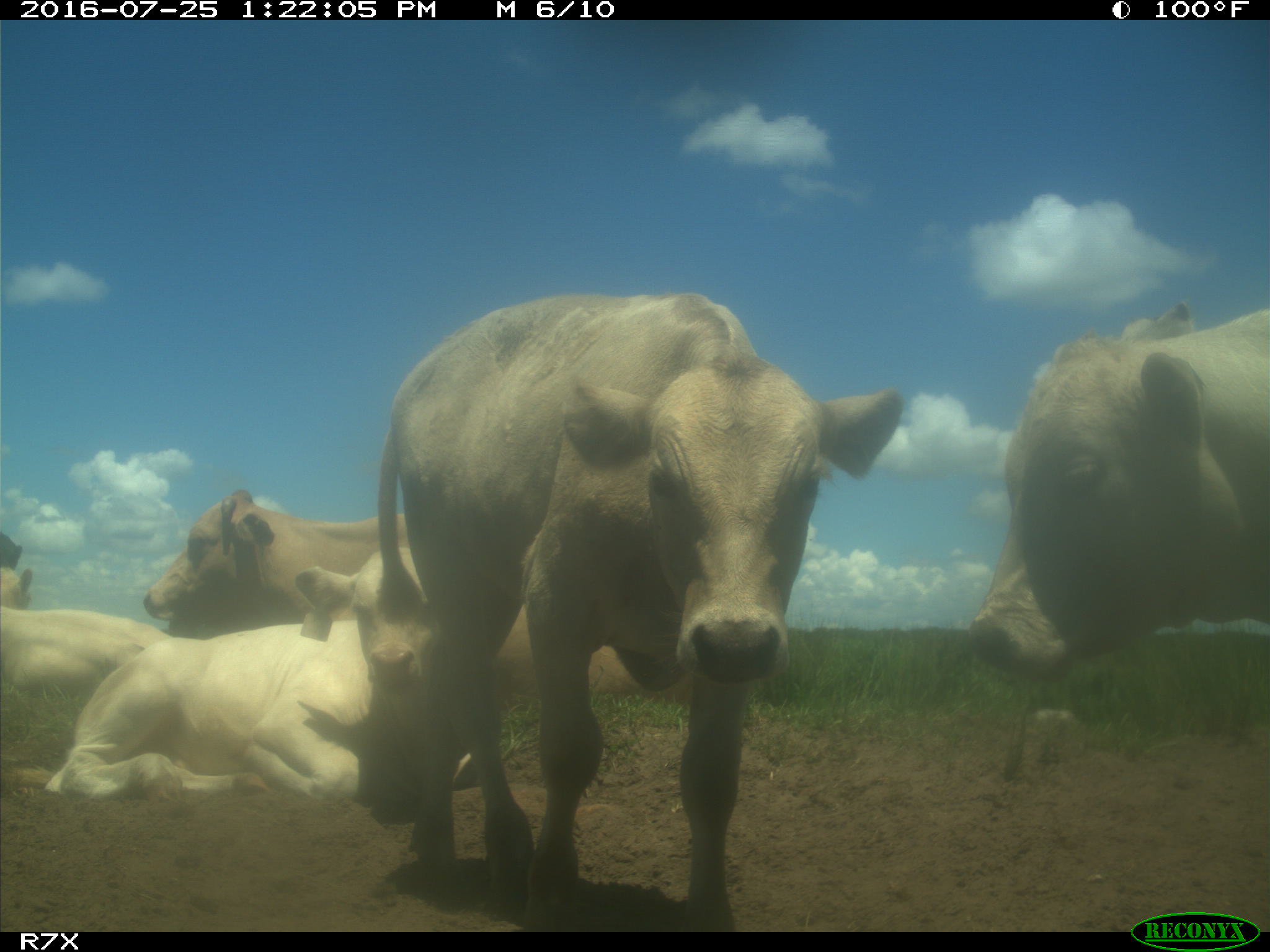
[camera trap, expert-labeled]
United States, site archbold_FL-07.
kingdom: Animalia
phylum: Chordata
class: Mammalia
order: Artiodactyla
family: Bovidae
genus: Bos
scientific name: Bos taurus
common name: domestic cow